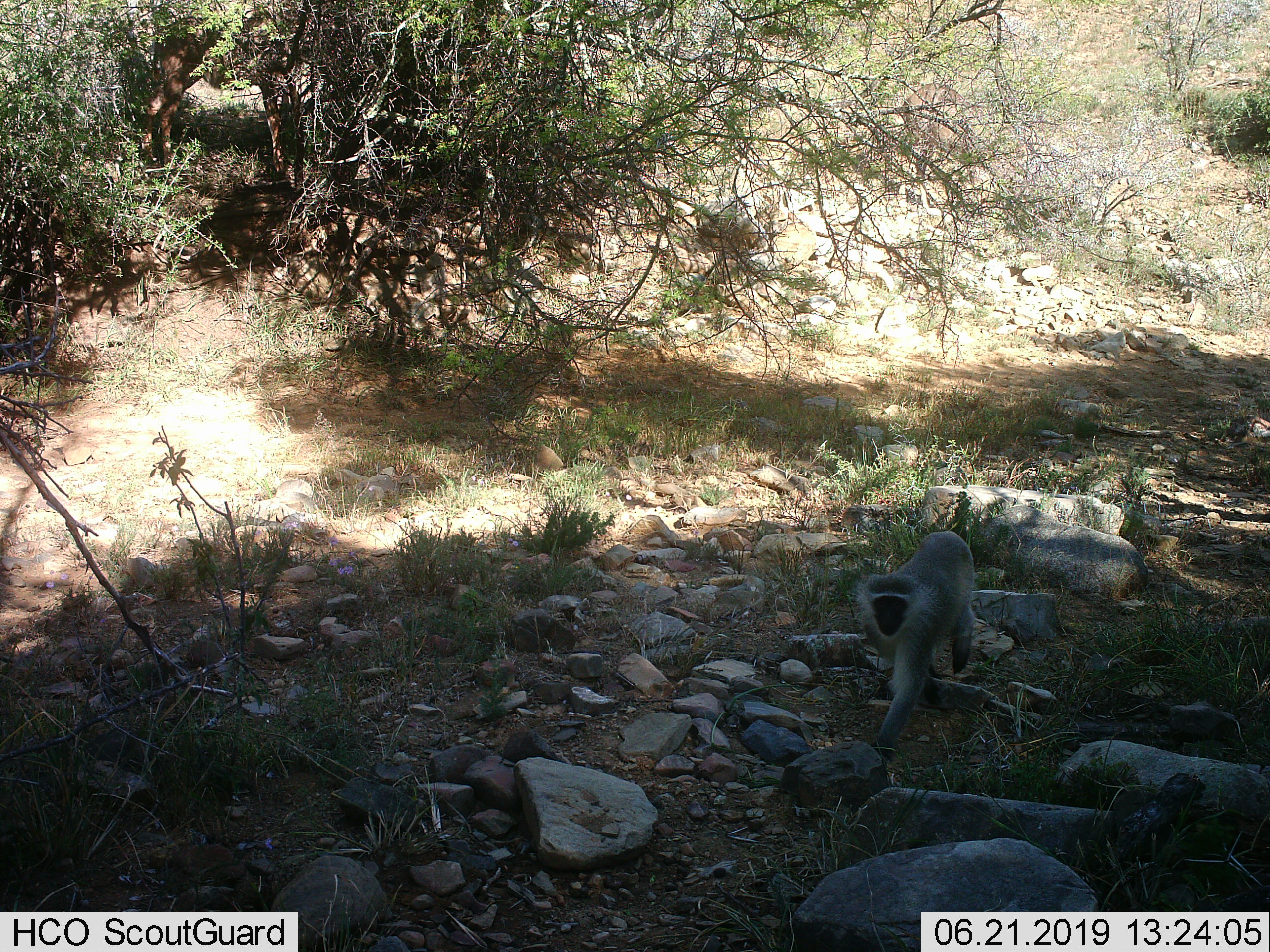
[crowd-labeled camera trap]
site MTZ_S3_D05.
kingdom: Animalia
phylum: Chordata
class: Mammalia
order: Primates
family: Cercopithecidae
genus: Chlorocebus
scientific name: Chlorocebus pygerythrus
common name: vervet monkey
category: monkeyvervet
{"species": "monkeyvervet (vervet monkey) (Chlorocebus pygerythrus)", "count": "1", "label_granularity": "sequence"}